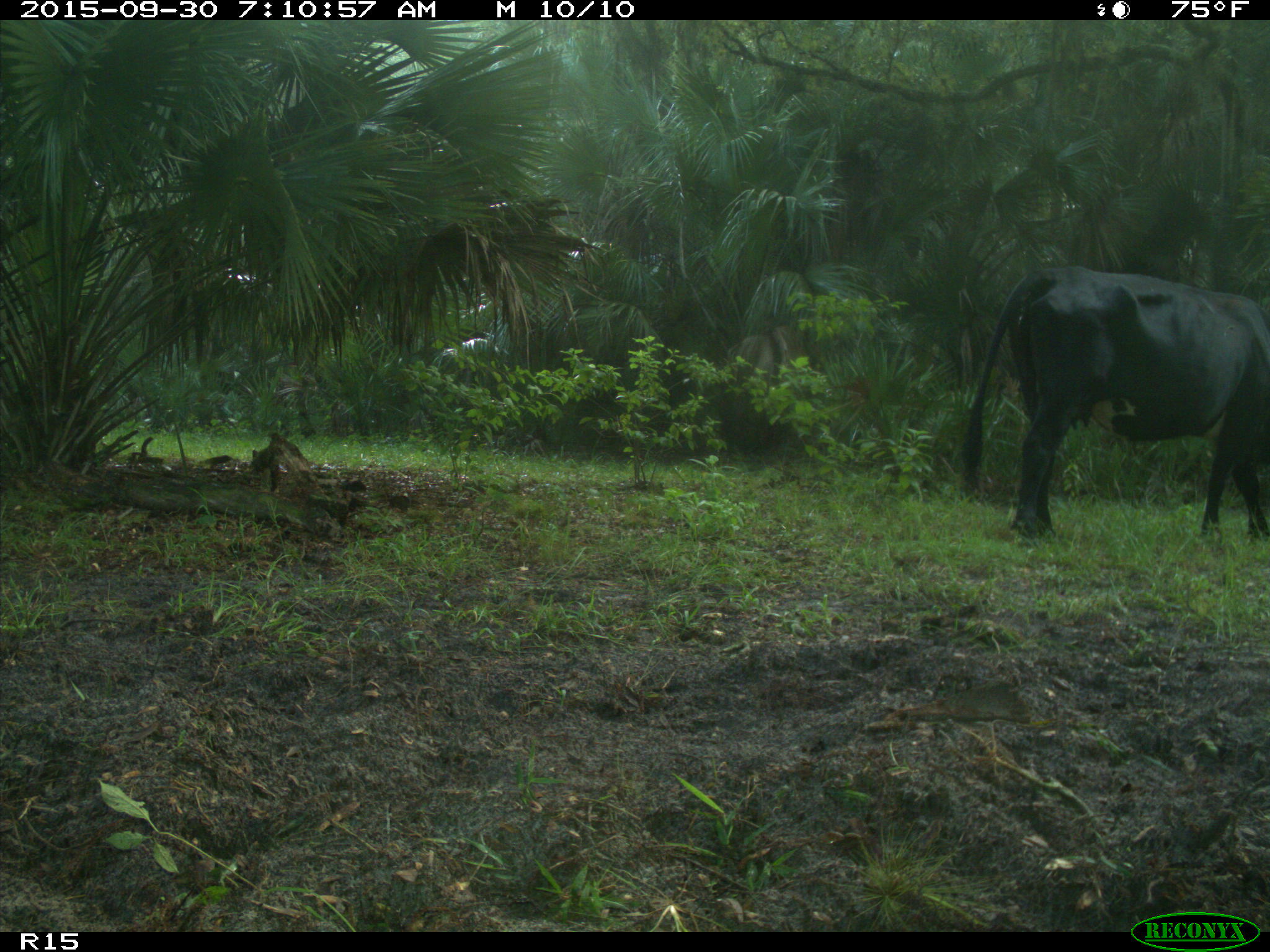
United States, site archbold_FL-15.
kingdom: Animalia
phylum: Chordata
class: Mammalia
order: Artiodactyla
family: Bovidae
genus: Bos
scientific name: Bos taurus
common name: domestic cow